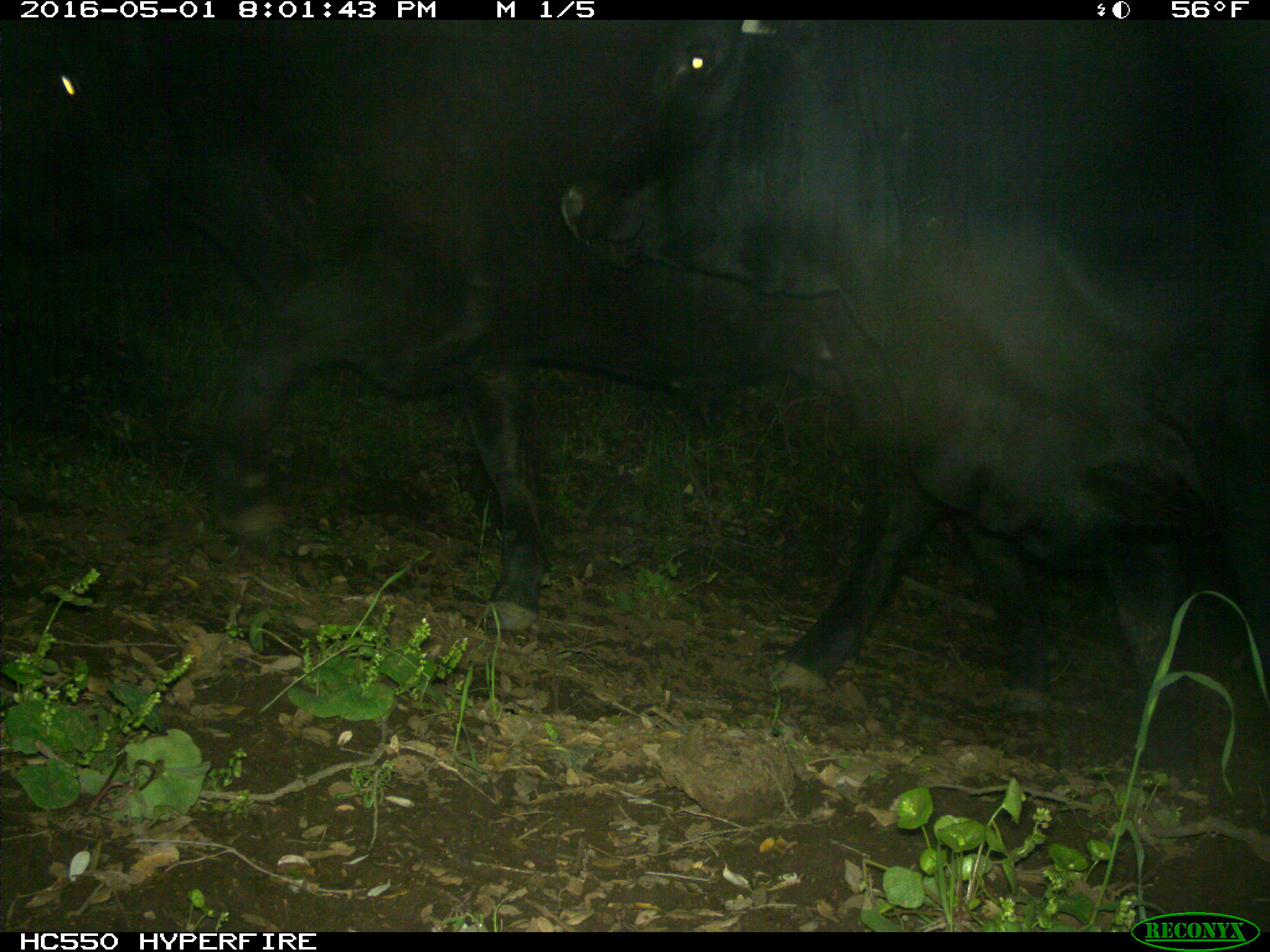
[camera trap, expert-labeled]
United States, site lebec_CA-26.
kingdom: Animalia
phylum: Chordata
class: Mammalia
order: Artiodactyla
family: Bovidae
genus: Bos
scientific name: Bos taurus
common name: domestic cow